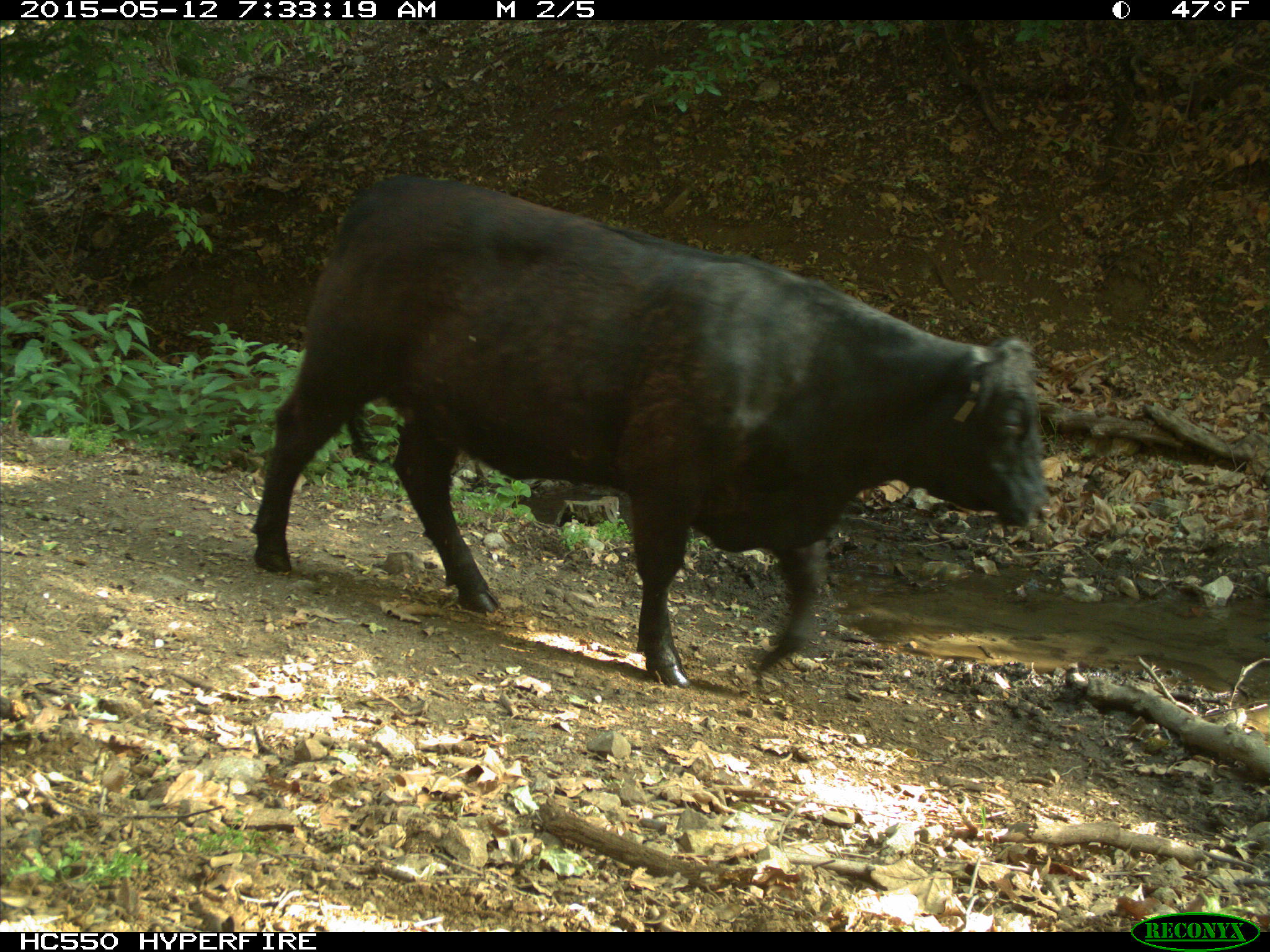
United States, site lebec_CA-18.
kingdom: Animalia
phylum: Chordata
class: Mammalia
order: Artiodactyla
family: Bovidae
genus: Bos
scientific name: Bos taurus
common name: domestic cow